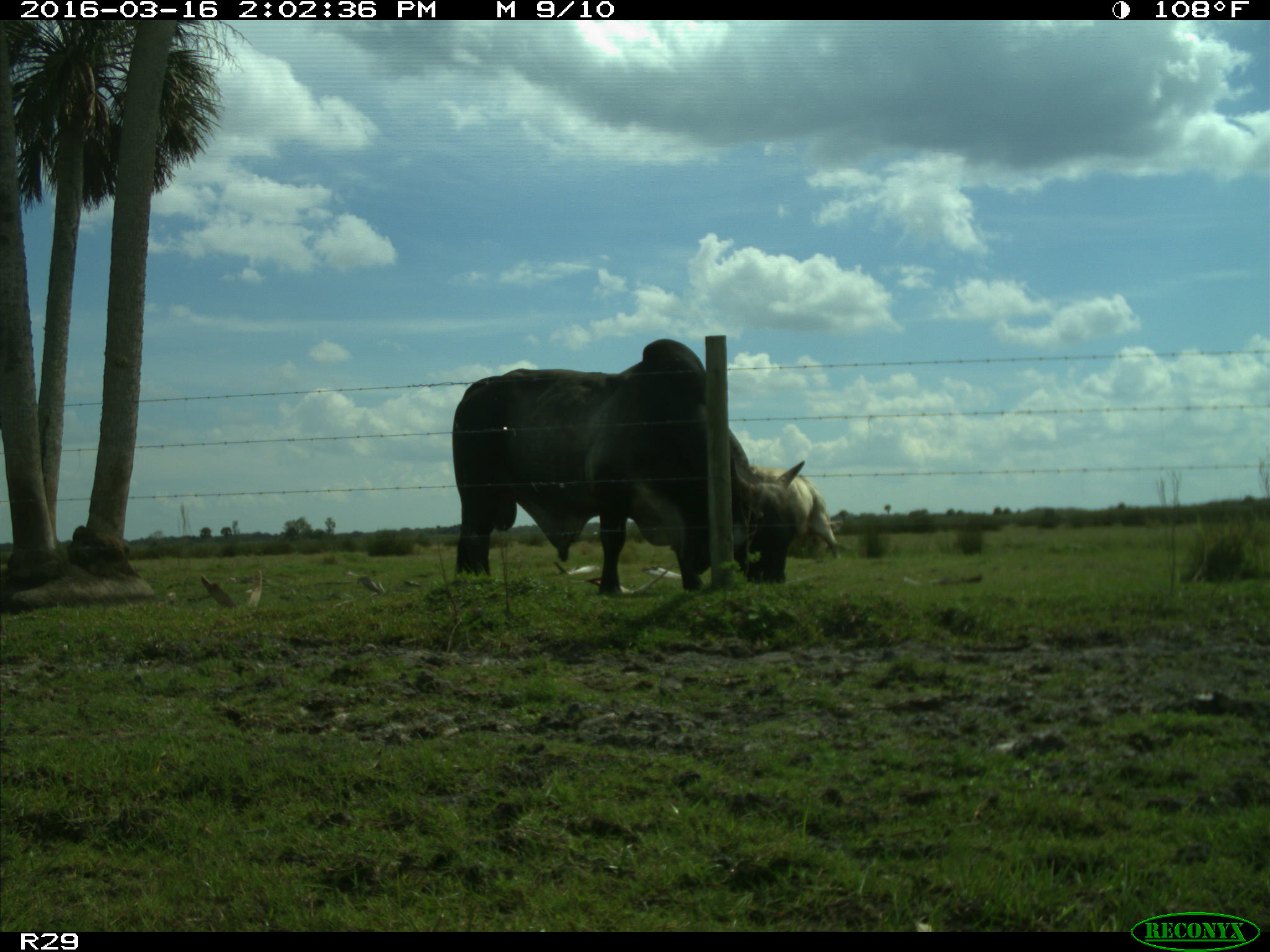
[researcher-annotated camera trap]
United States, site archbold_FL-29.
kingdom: Animalia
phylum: Chordata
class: Mammalia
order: Artiodactyla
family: Bovidae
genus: Bos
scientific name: Bos taurus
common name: domestic cow